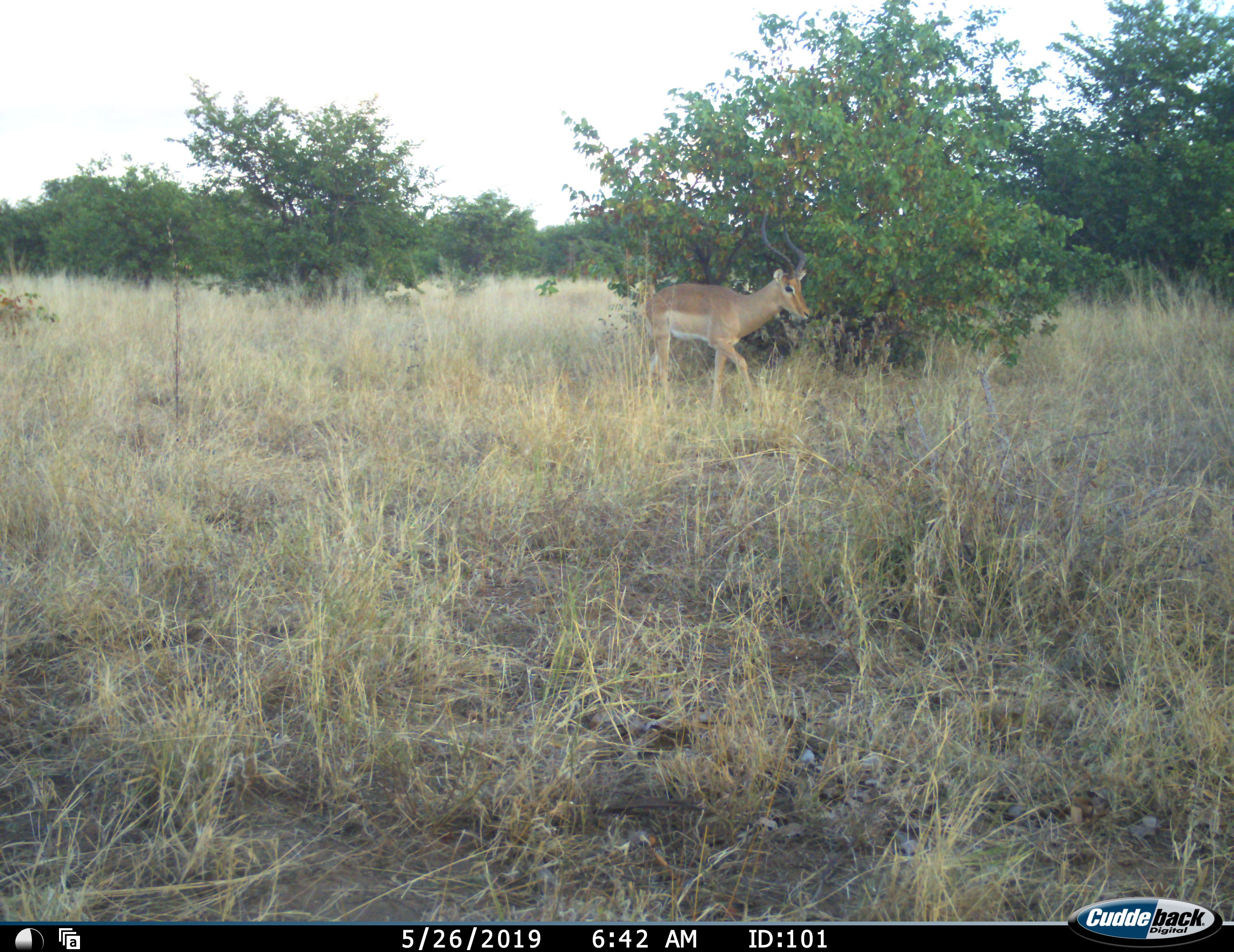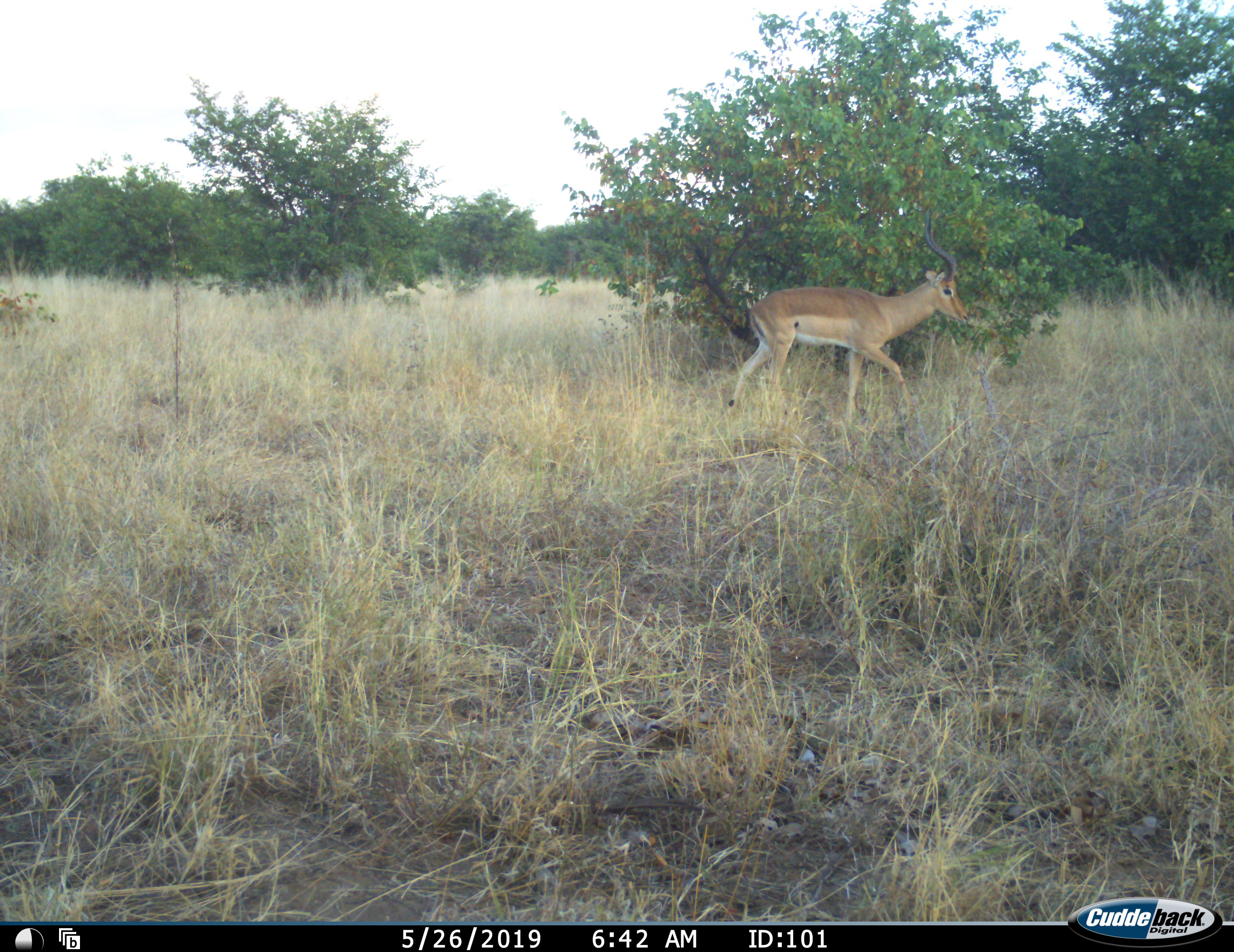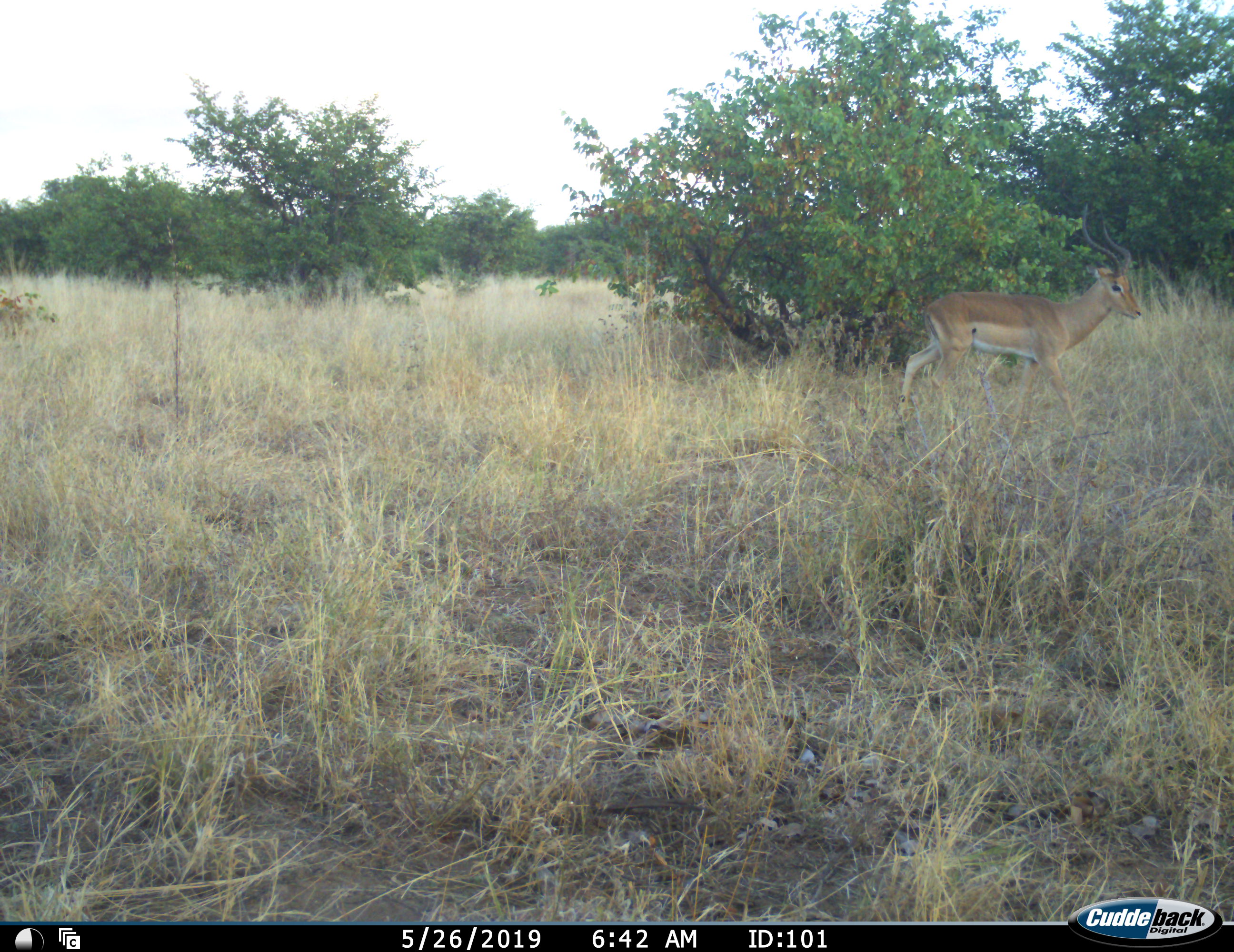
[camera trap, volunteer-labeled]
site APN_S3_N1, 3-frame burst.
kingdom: Animalia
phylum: Chordata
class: Mammalia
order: Artiodactyla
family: Bovidae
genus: Aepyceros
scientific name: Aepyceros melampus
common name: impala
Impala (Aepyceros melampus), count 1. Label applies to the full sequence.